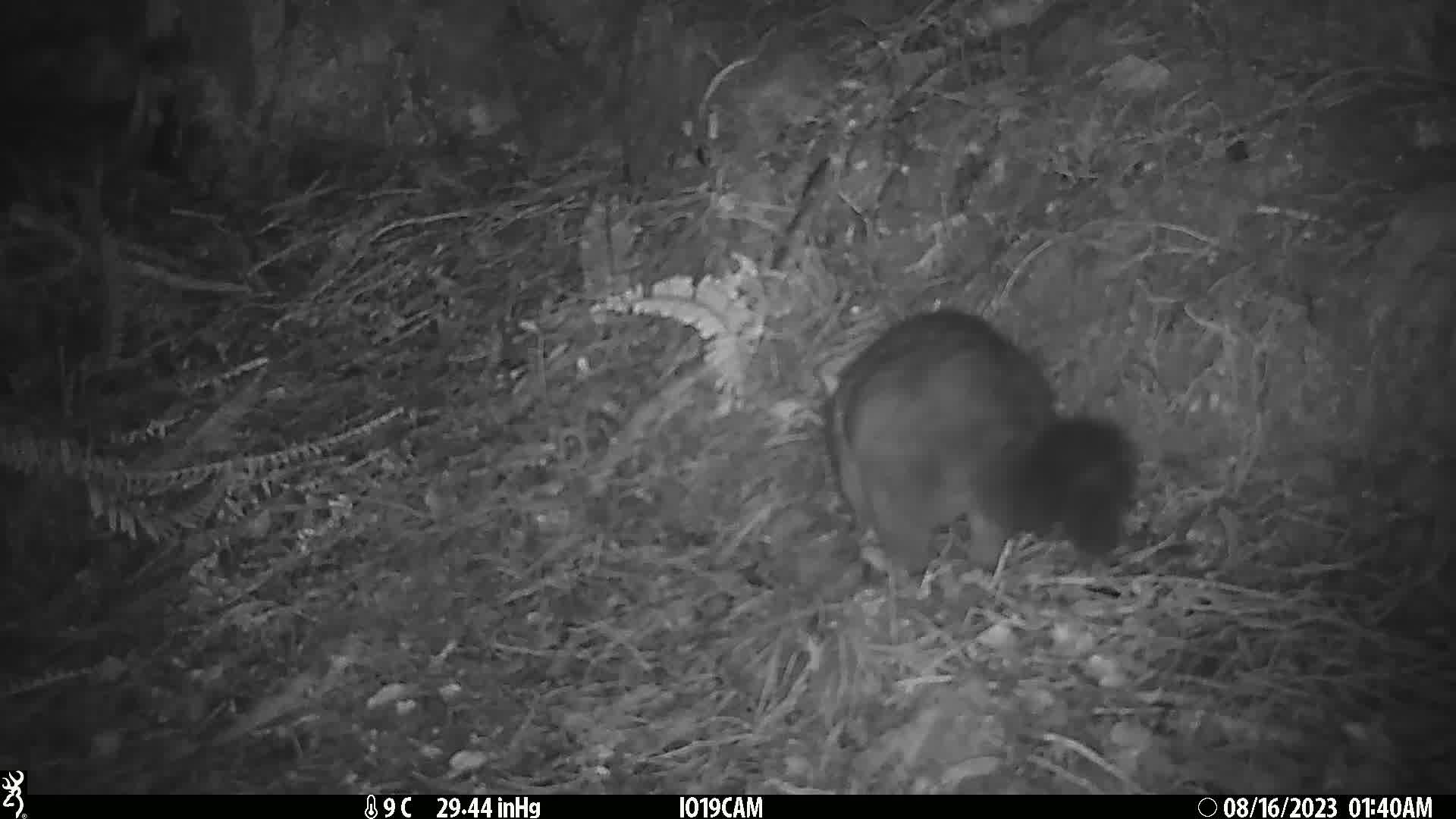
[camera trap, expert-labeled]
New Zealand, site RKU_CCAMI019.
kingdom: Animalia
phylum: Chordata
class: Mammalia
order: Diprotodontia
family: Phalangeridae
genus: Trichosurus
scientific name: Trichosurus vulpecula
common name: common brushtail possum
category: possum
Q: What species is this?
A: Possum (common brushtail possum) (Trichosurus vulpecula).